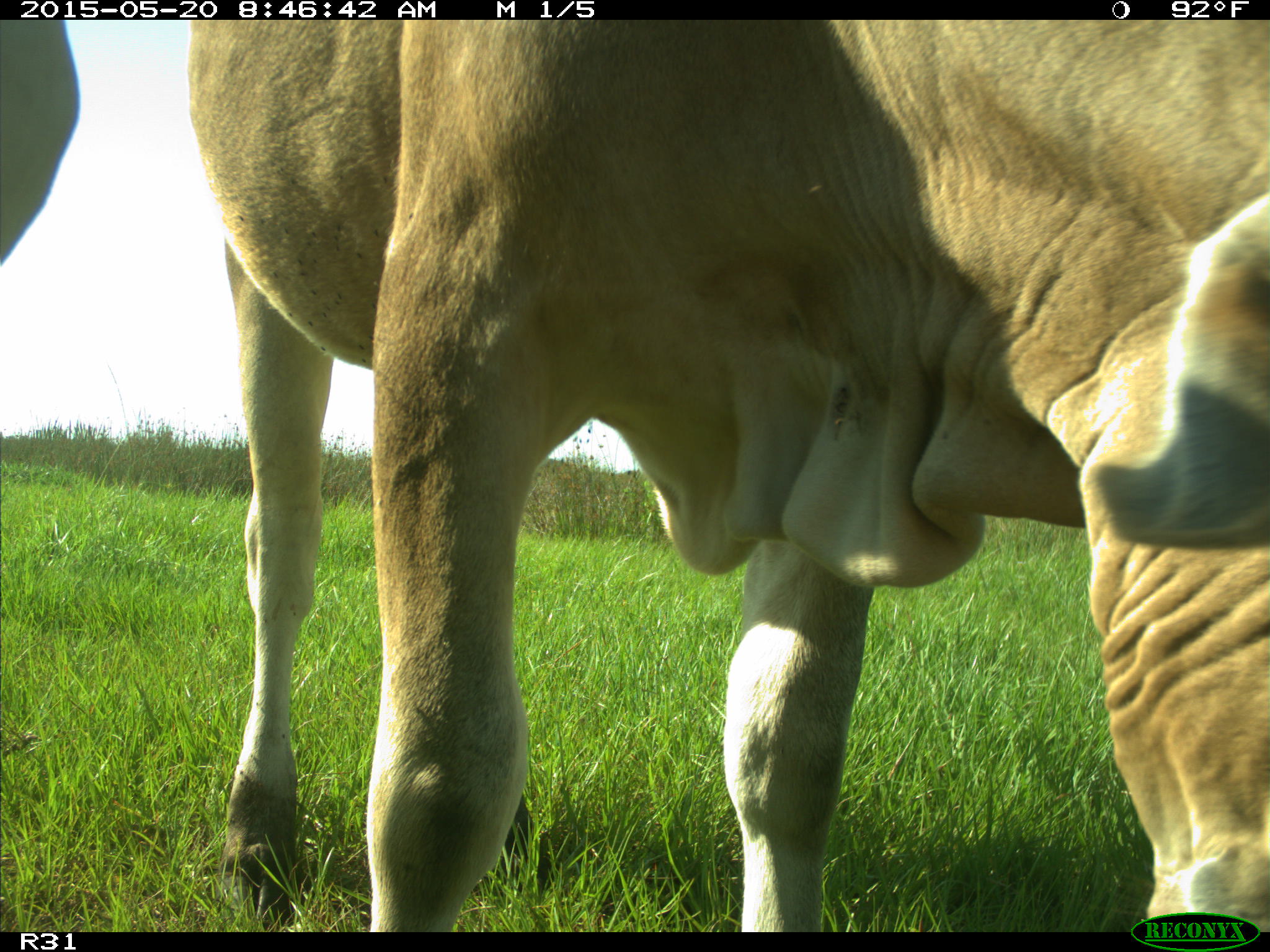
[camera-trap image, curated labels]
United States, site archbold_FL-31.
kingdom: Animalia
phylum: Chordata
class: Mammalia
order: Artiodactyla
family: Bovidae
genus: Bos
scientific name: Bos taurus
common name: domestic cow